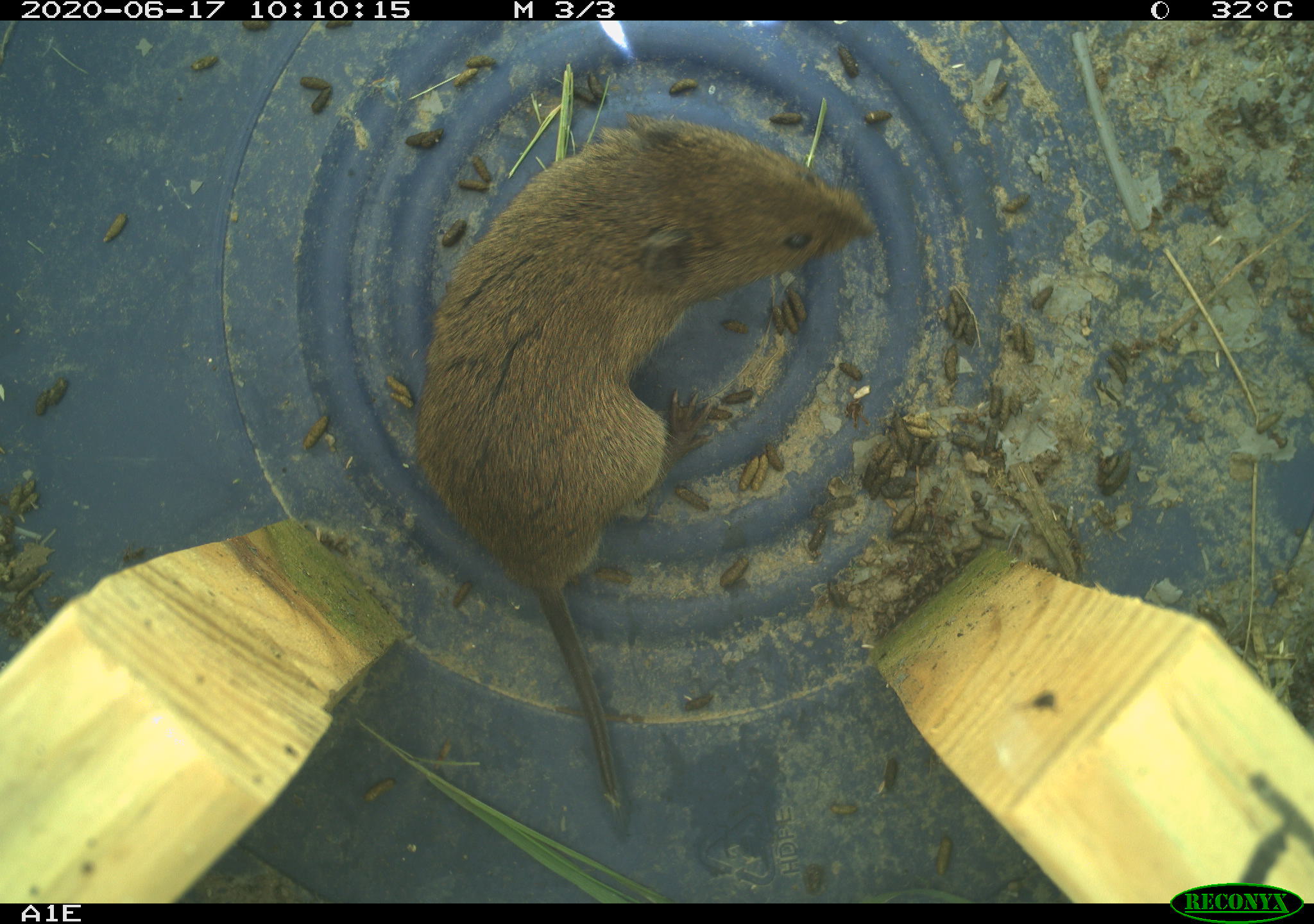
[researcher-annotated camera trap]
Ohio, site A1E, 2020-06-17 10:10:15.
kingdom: Animalia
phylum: Chordata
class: Mammalia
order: Rodentia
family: Cricetidae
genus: Microtus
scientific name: Microtus pennsylvanicus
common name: meadow vole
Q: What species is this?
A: Meadow vole (Microtus pennsylvanicus).